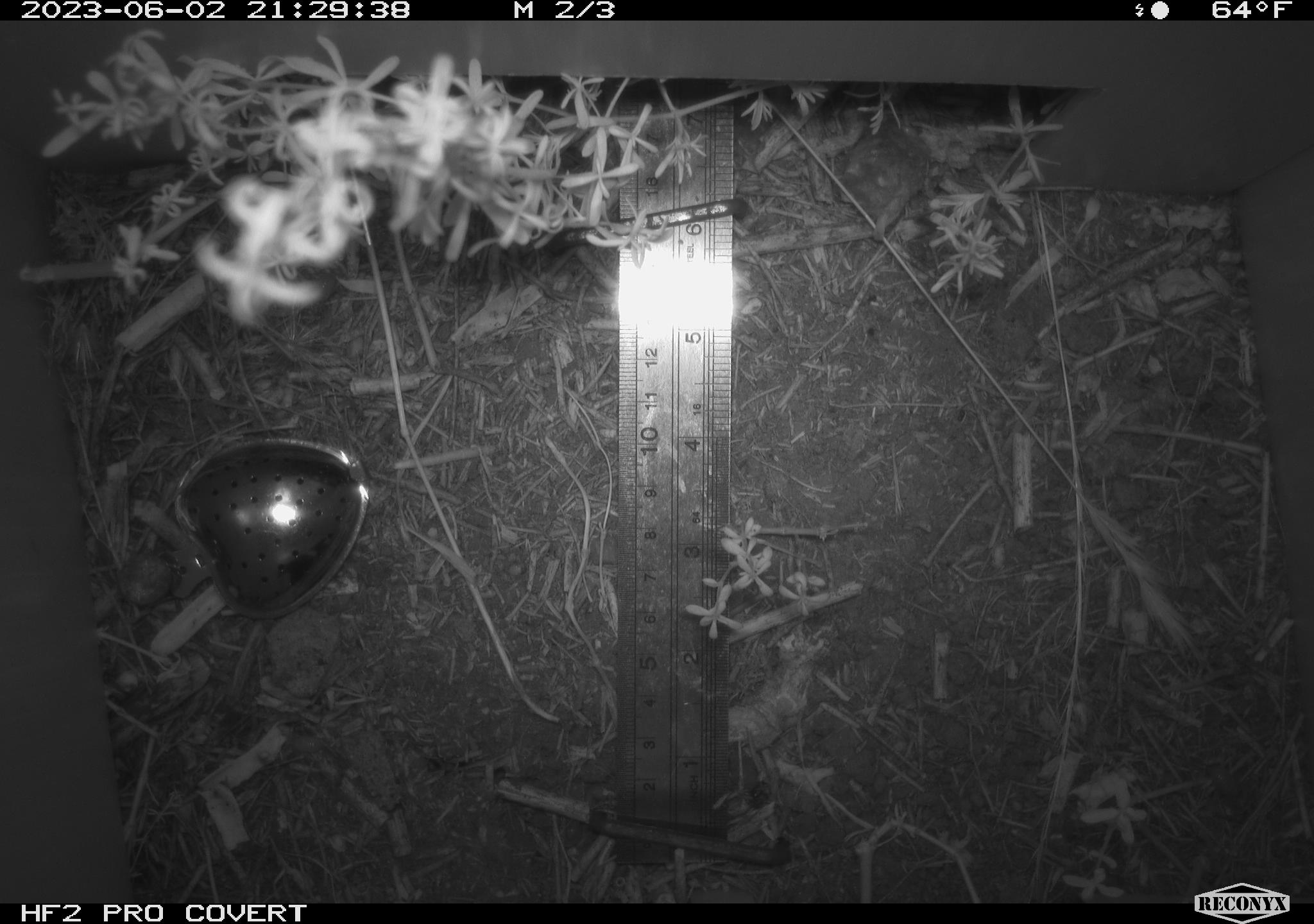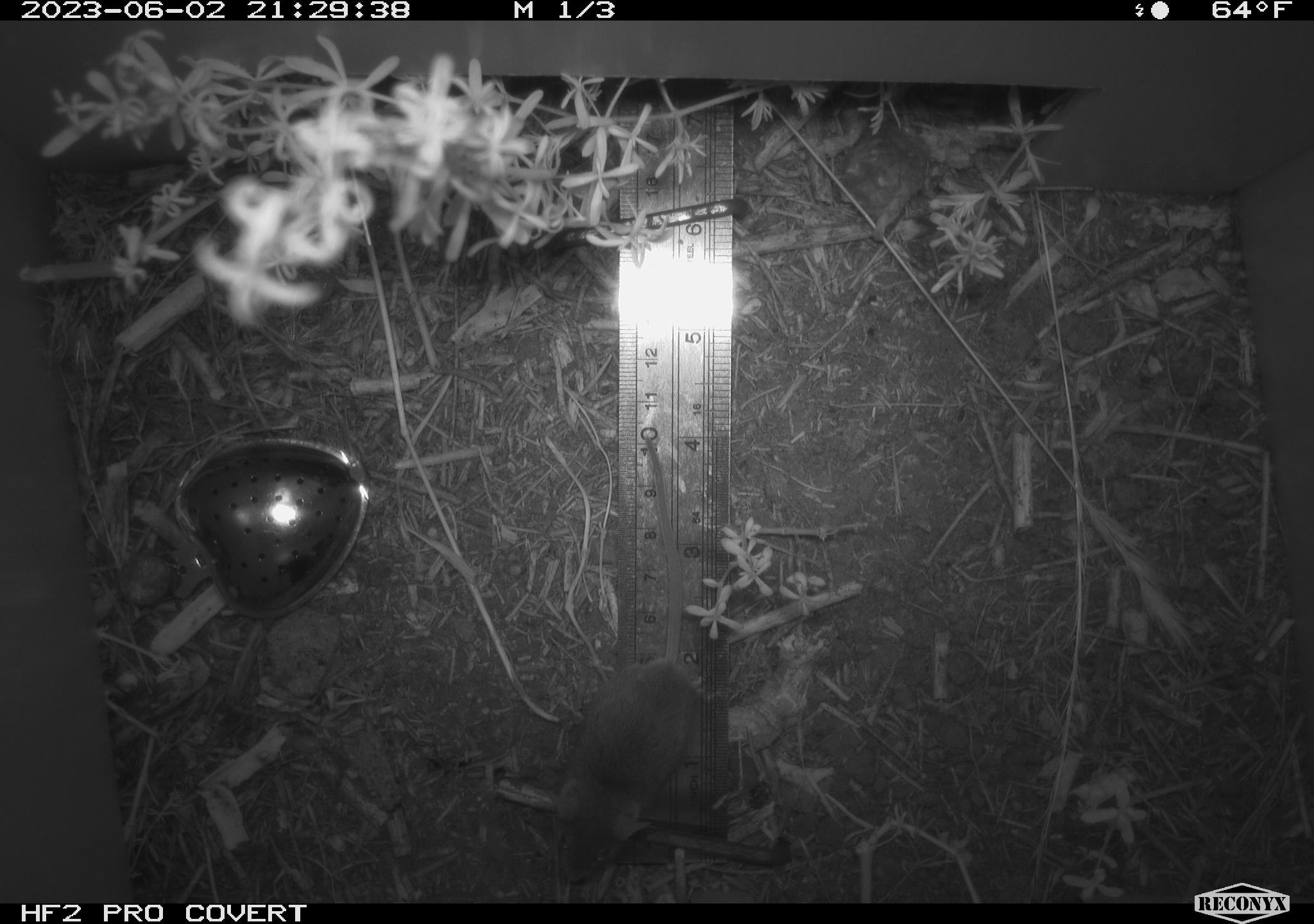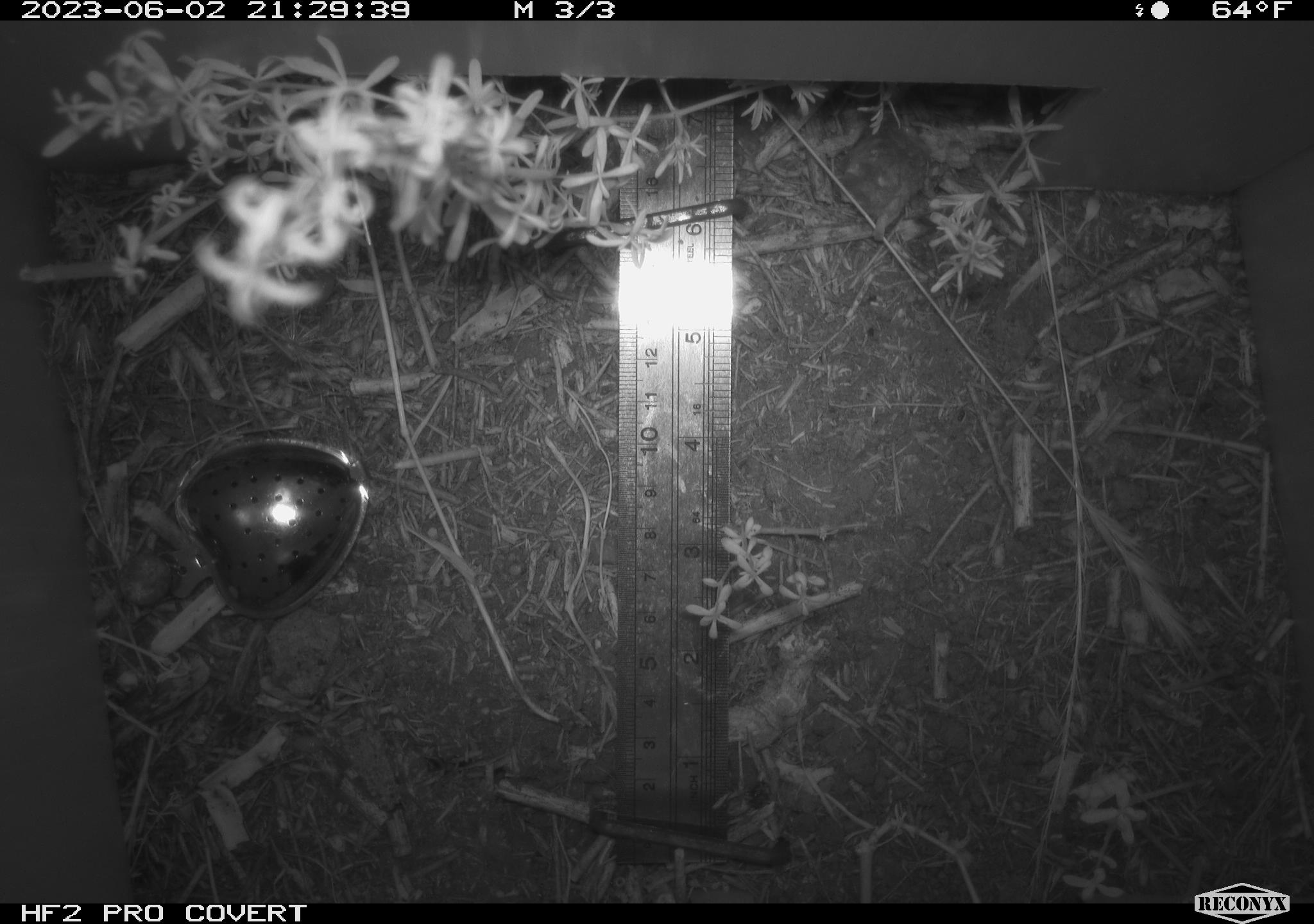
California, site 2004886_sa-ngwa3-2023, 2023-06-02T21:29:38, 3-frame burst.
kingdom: Animalia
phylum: Chordata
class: Mammalia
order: Rodentia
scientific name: Rodentia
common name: mouse species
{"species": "mouse species (Rodentia)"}